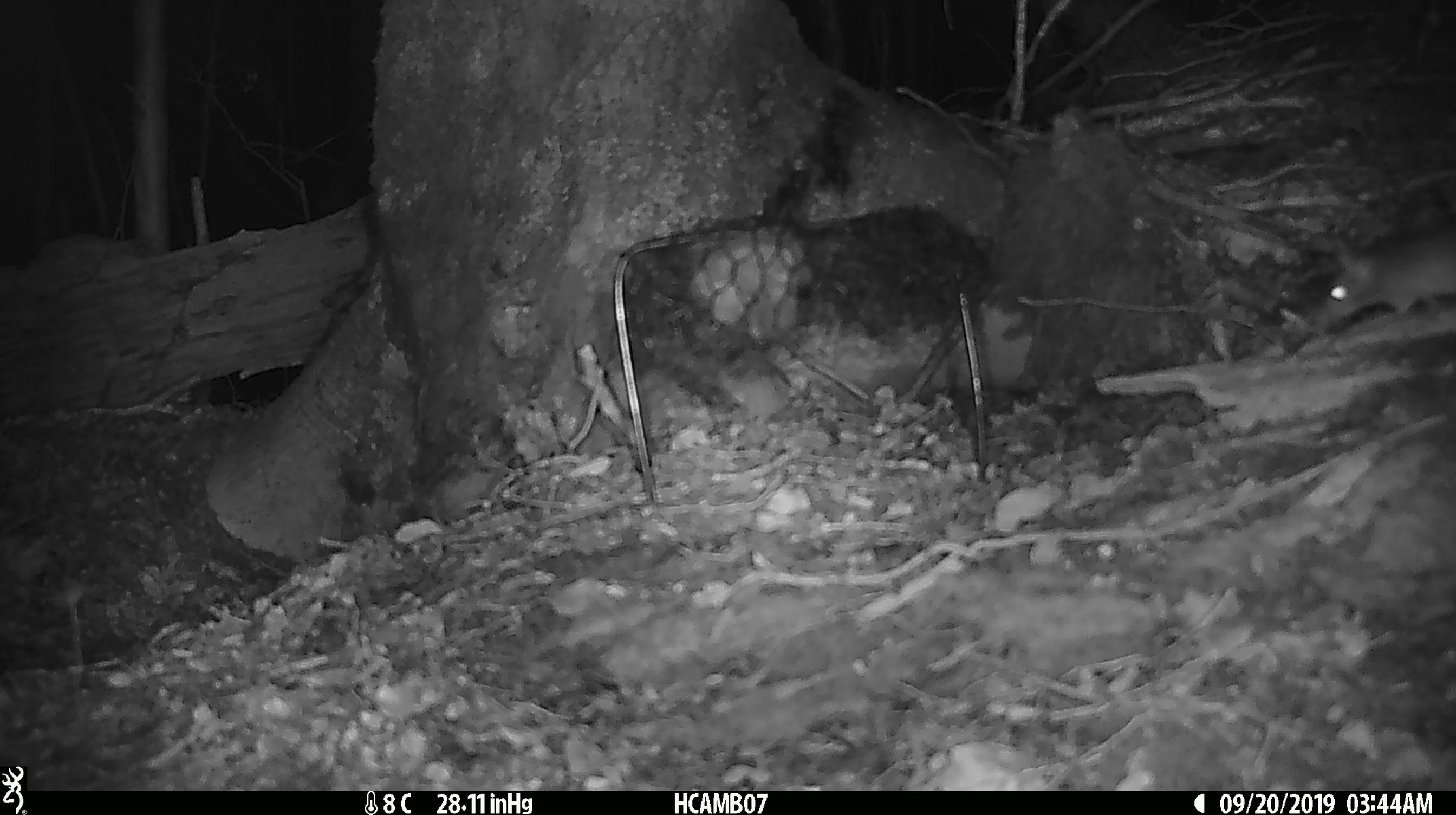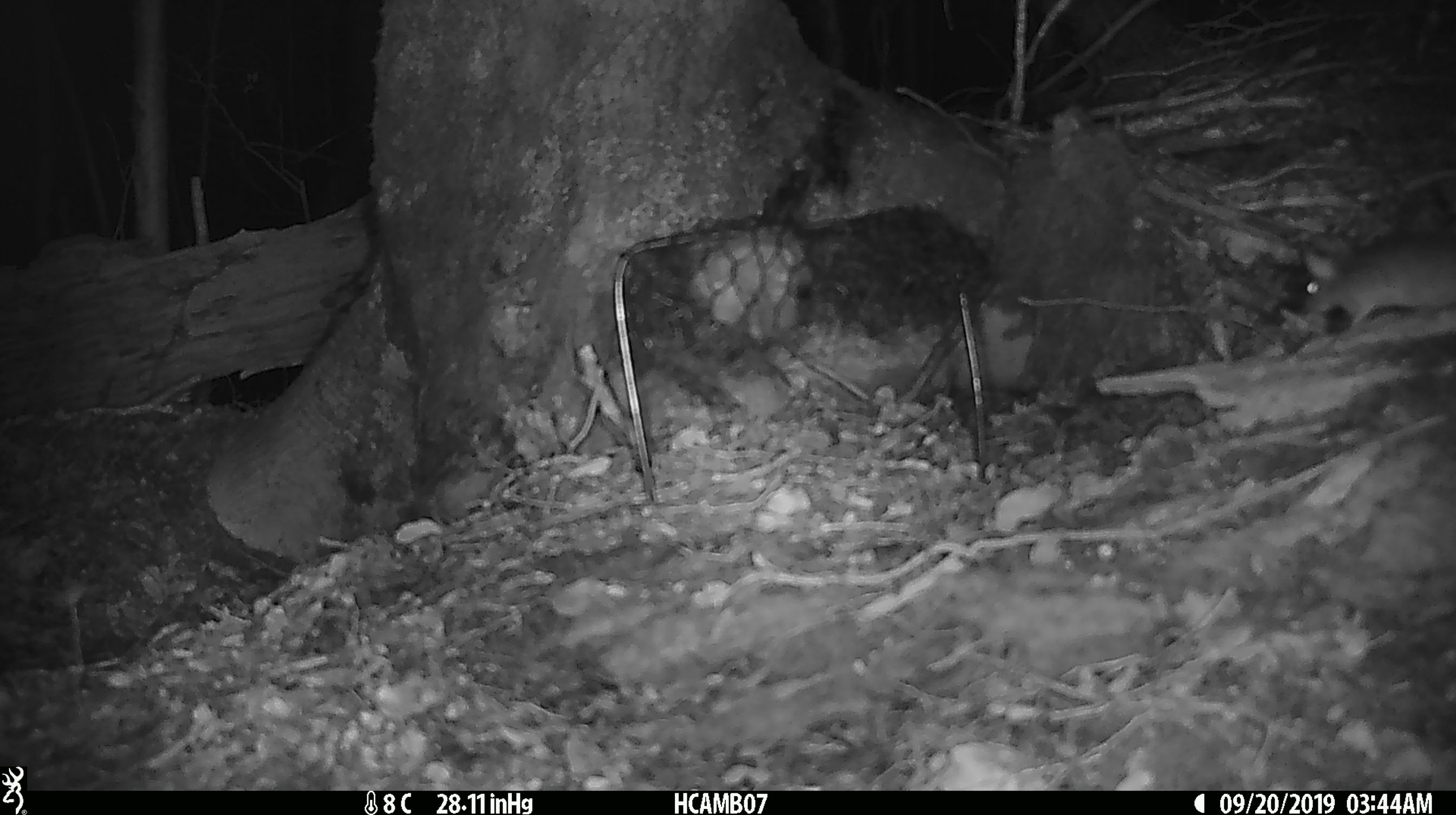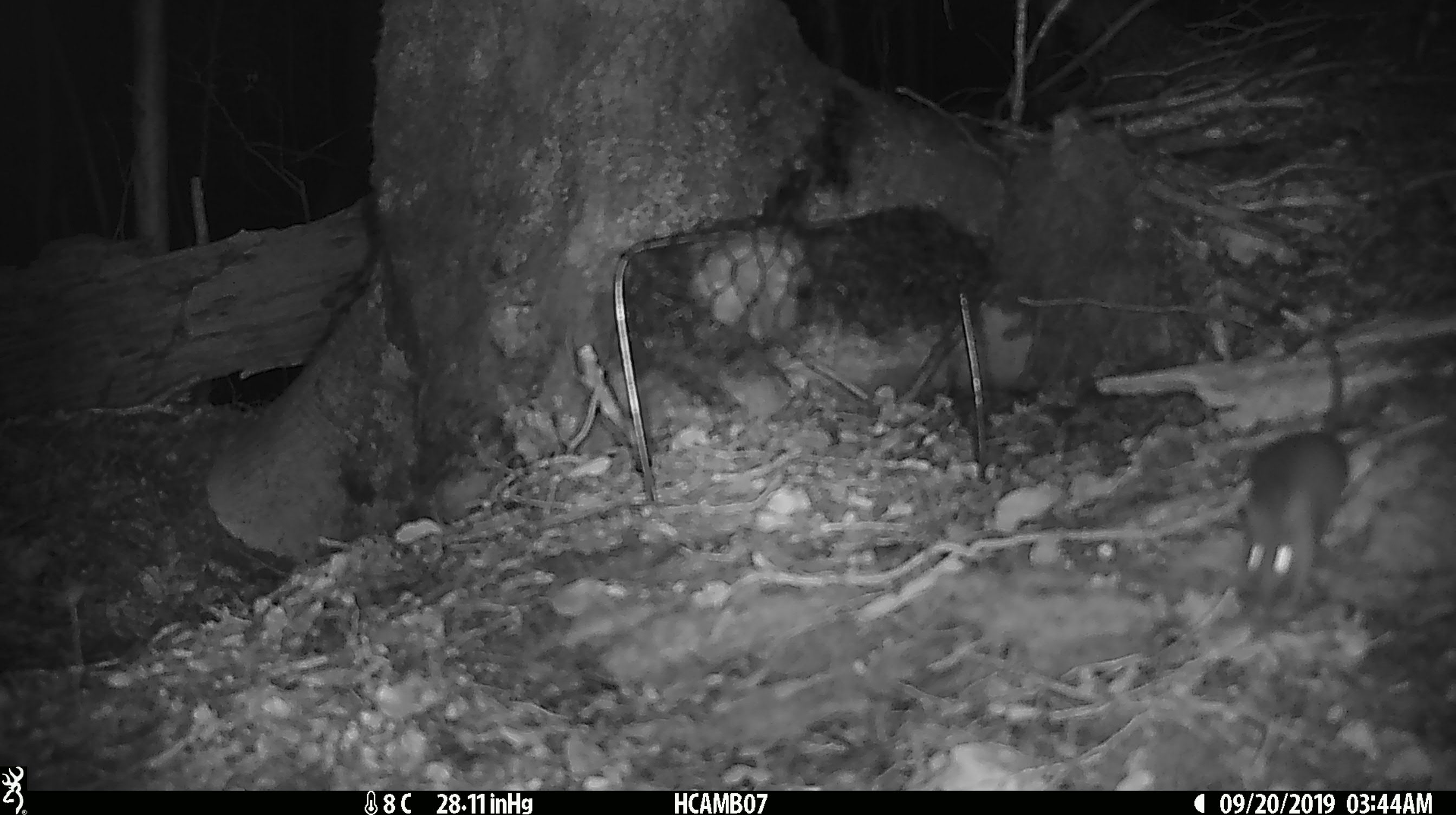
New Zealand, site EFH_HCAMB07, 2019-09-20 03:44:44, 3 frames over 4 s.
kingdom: Animalia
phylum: Chordata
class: Mammalia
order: Rodentia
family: Muridae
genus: Mus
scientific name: Mus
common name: mouse